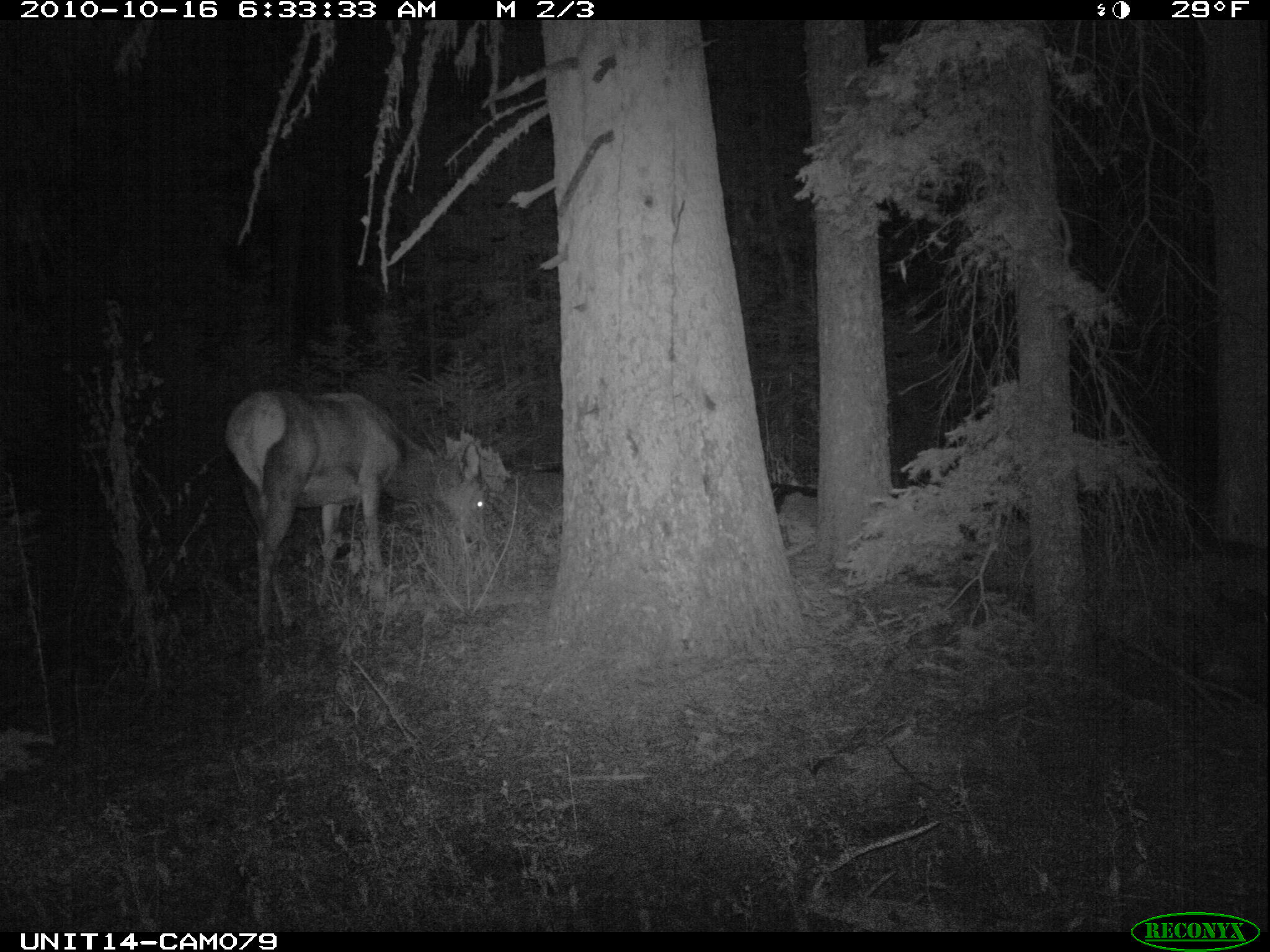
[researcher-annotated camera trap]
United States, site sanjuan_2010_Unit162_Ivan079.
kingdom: Animalia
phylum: Chordata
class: Mammalia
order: Artiodactyla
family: Cervidae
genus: Cervus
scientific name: Cervus elaphus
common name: red deer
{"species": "Cervus elaphus (red deer)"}